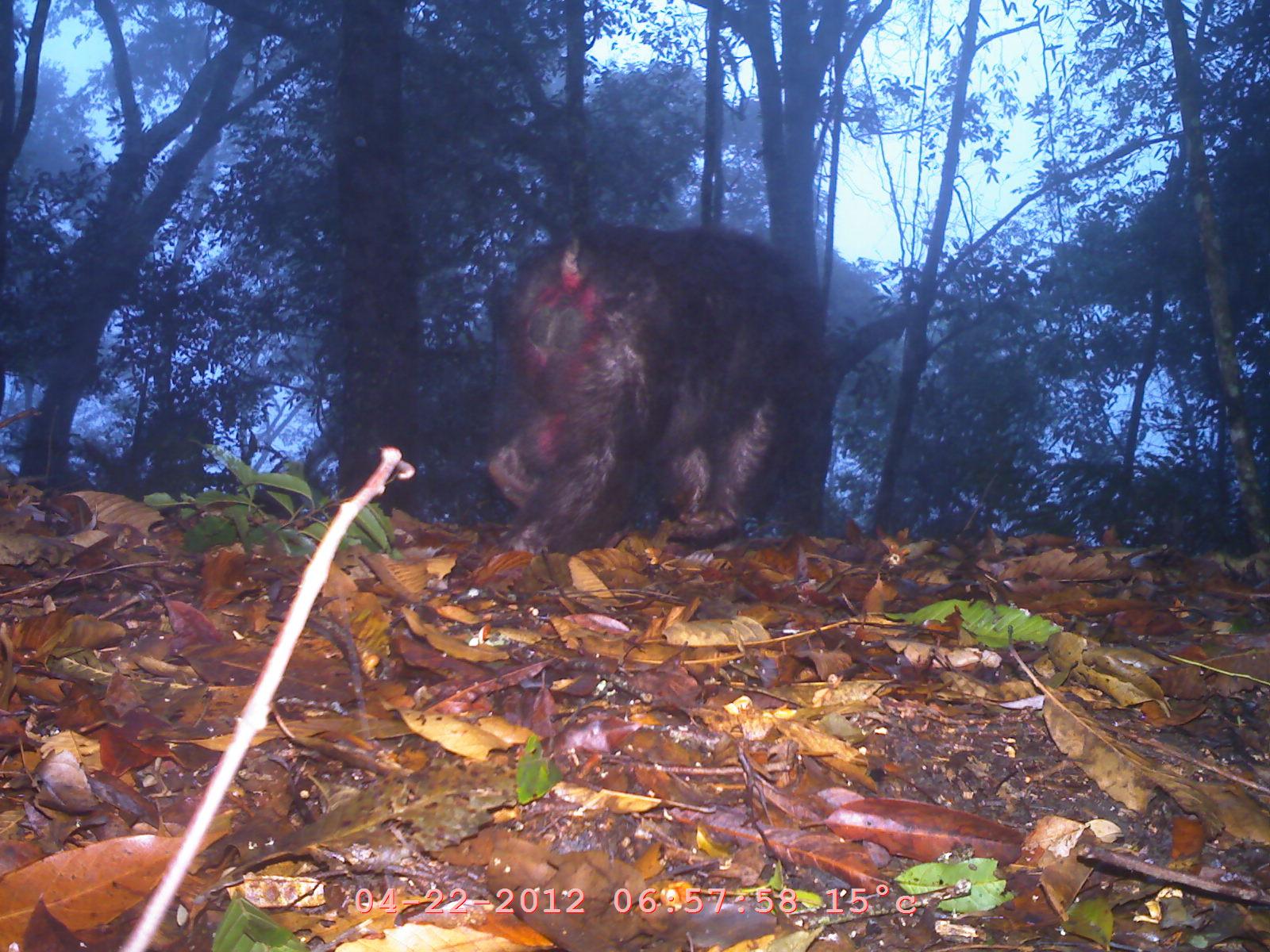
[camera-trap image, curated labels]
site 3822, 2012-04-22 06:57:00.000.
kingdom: Animalia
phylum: Chordata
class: Mammalia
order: Primates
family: Cercopithecidae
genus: Macaca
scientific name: Macaca arctoides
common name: stump-tailed macaque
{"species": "Macaca arctoides (stump-tailed macaque)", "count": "1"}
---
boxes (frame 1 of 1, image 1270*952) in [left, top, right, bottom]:
macaca arctoides: [487, 225, 828, 555]